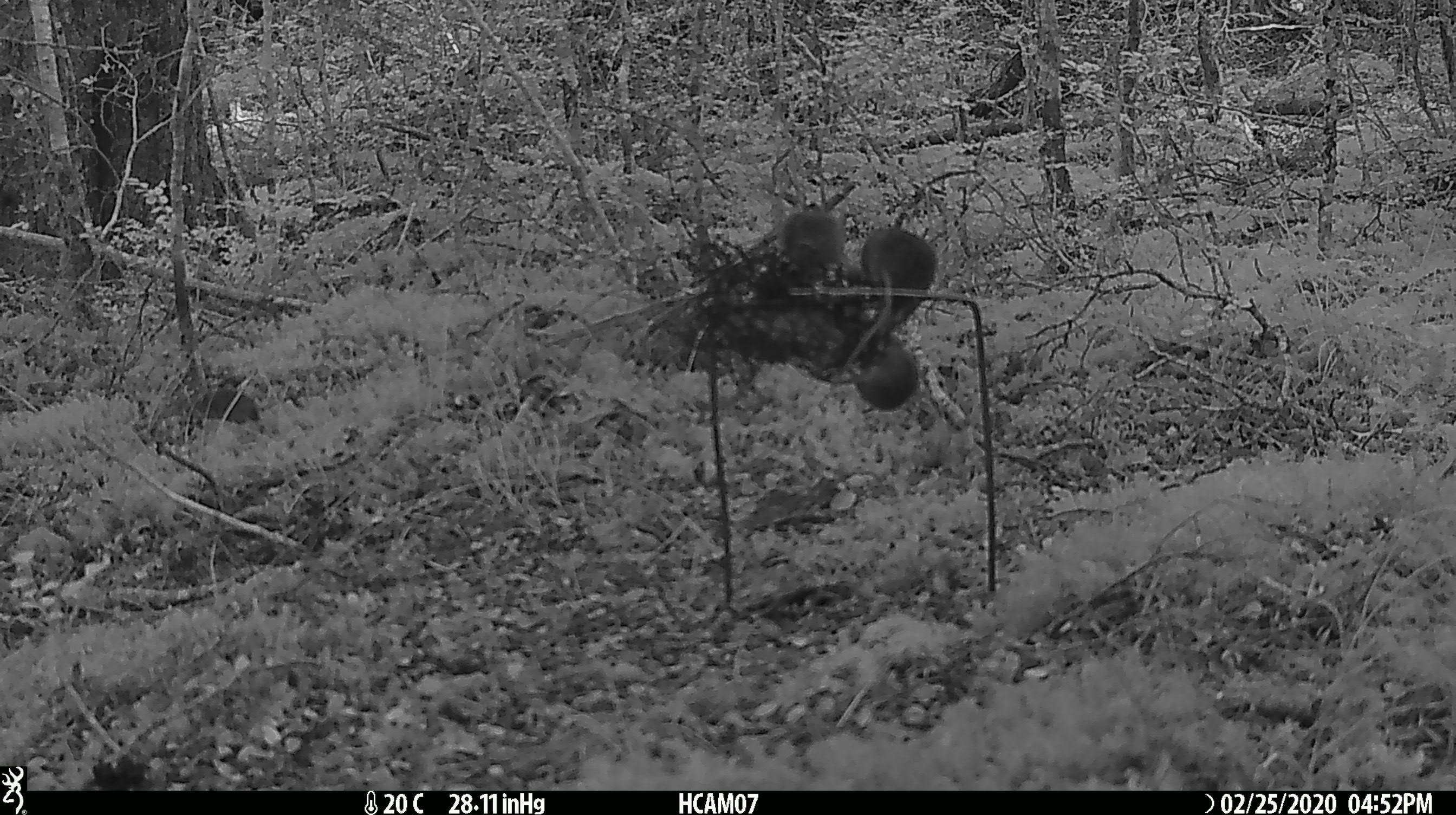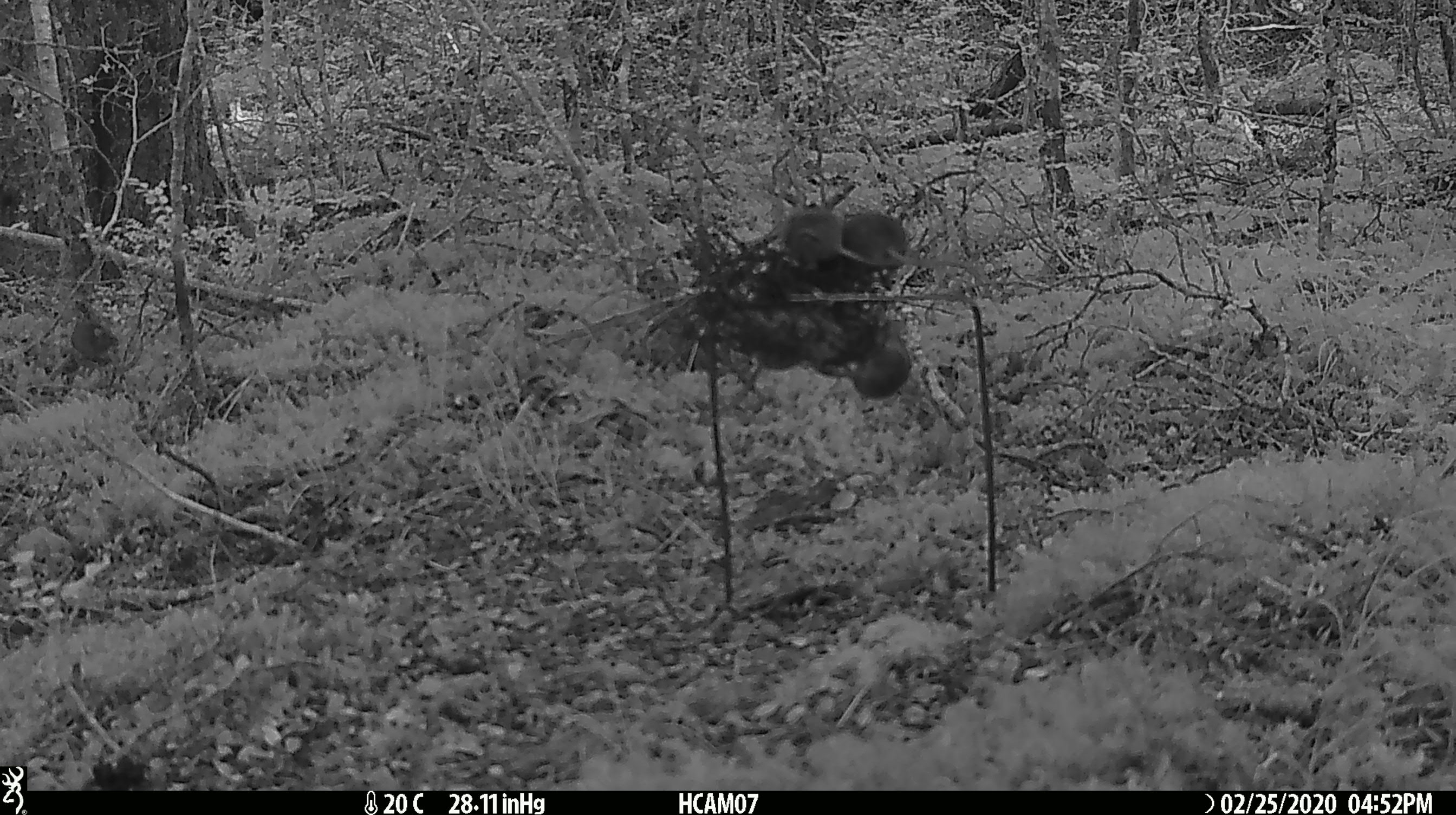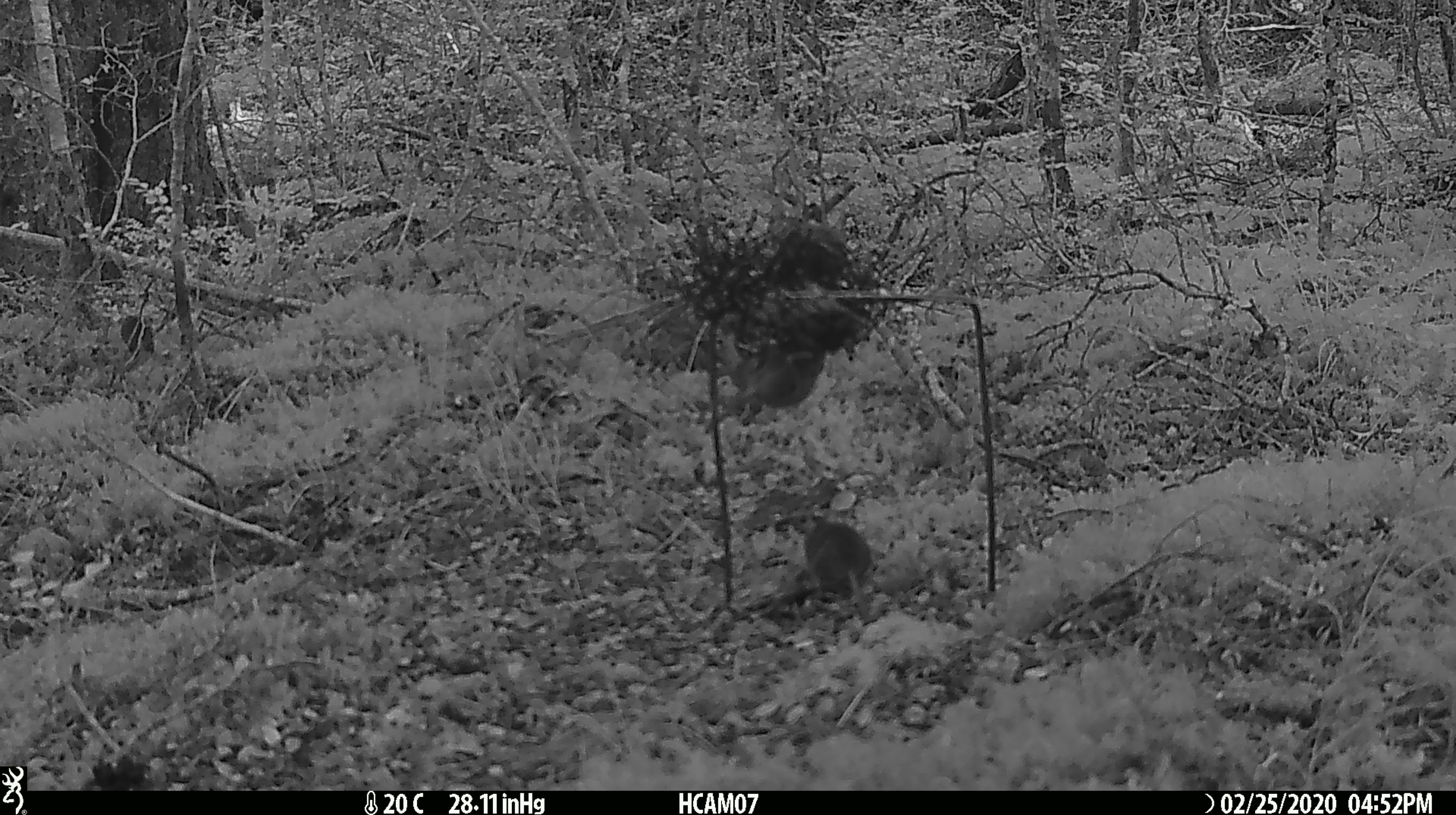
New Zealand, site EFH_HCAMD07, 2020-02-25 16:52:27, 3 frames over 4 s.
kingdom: Animalia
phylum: Chordata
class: Mammalia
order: Rodentia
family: Muridae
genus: Mus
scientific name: Mus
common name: mouse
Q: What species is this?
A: Mouse (Mus).